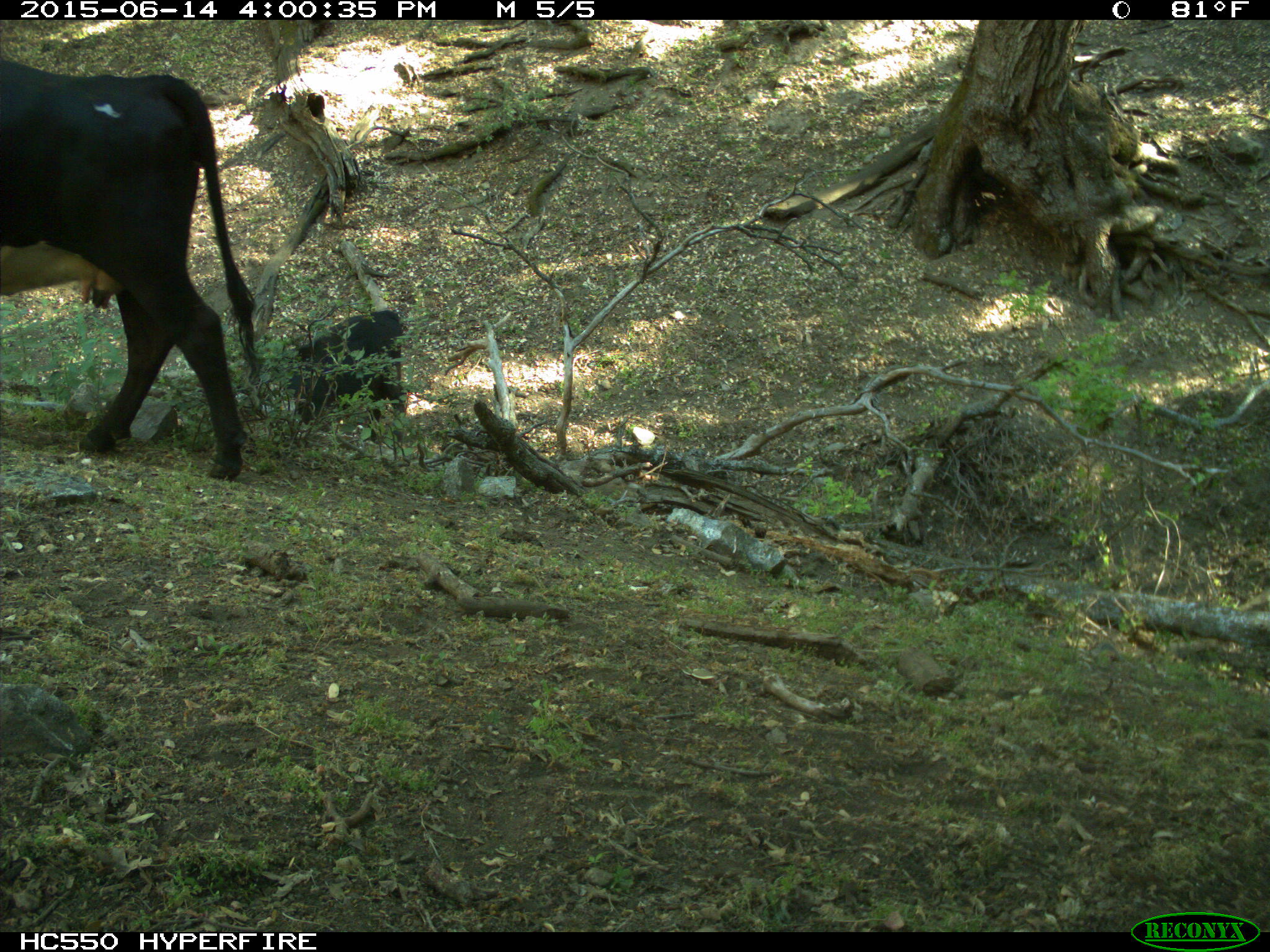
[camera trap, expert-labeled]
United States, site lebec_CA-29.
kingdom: Animalia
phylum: Chordata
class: Mammalia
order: Artiodactyla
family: Bovidae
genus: Bos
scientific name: Bos taurus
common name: domestic cow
Bos taurus (domestic cow).